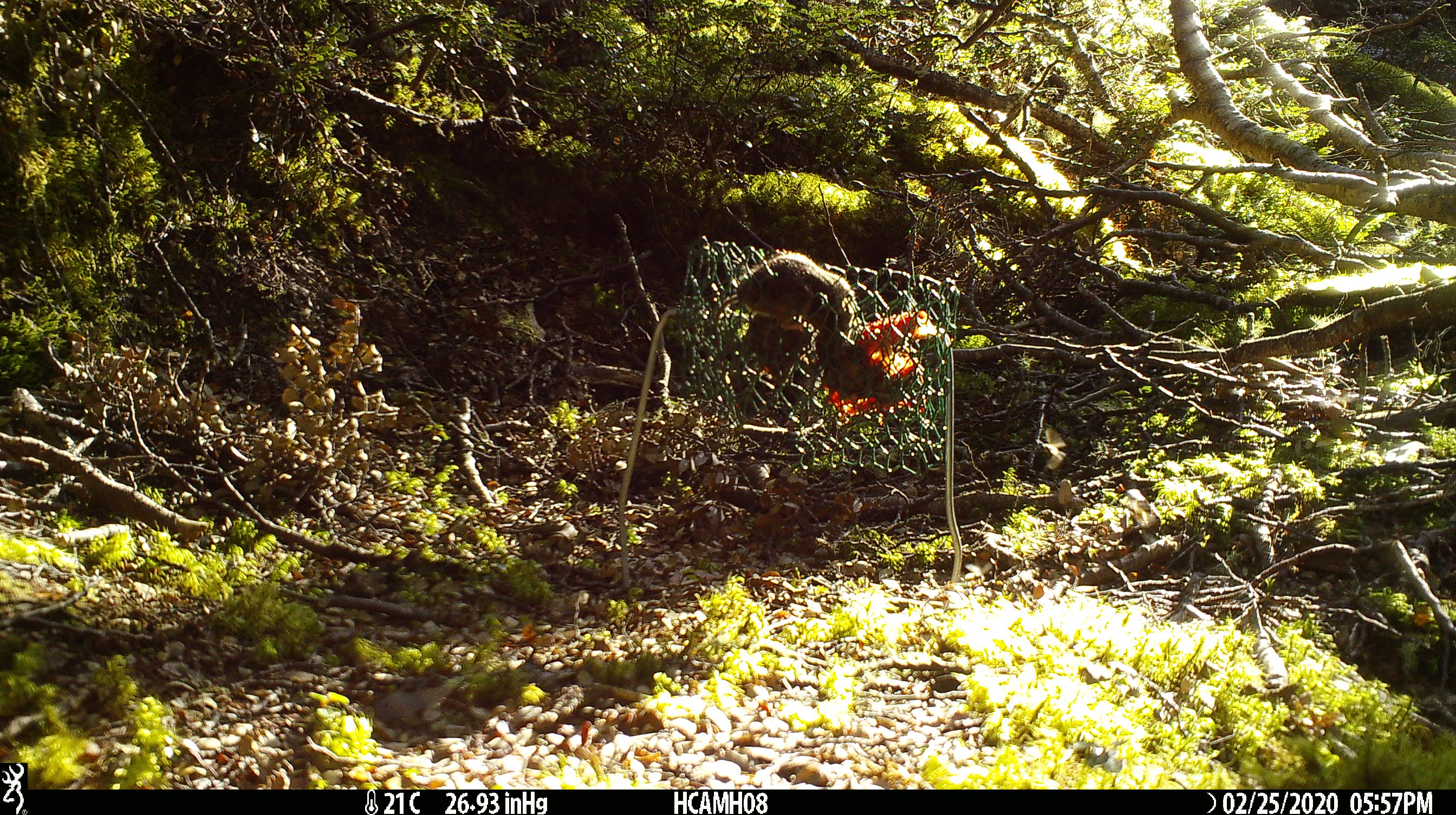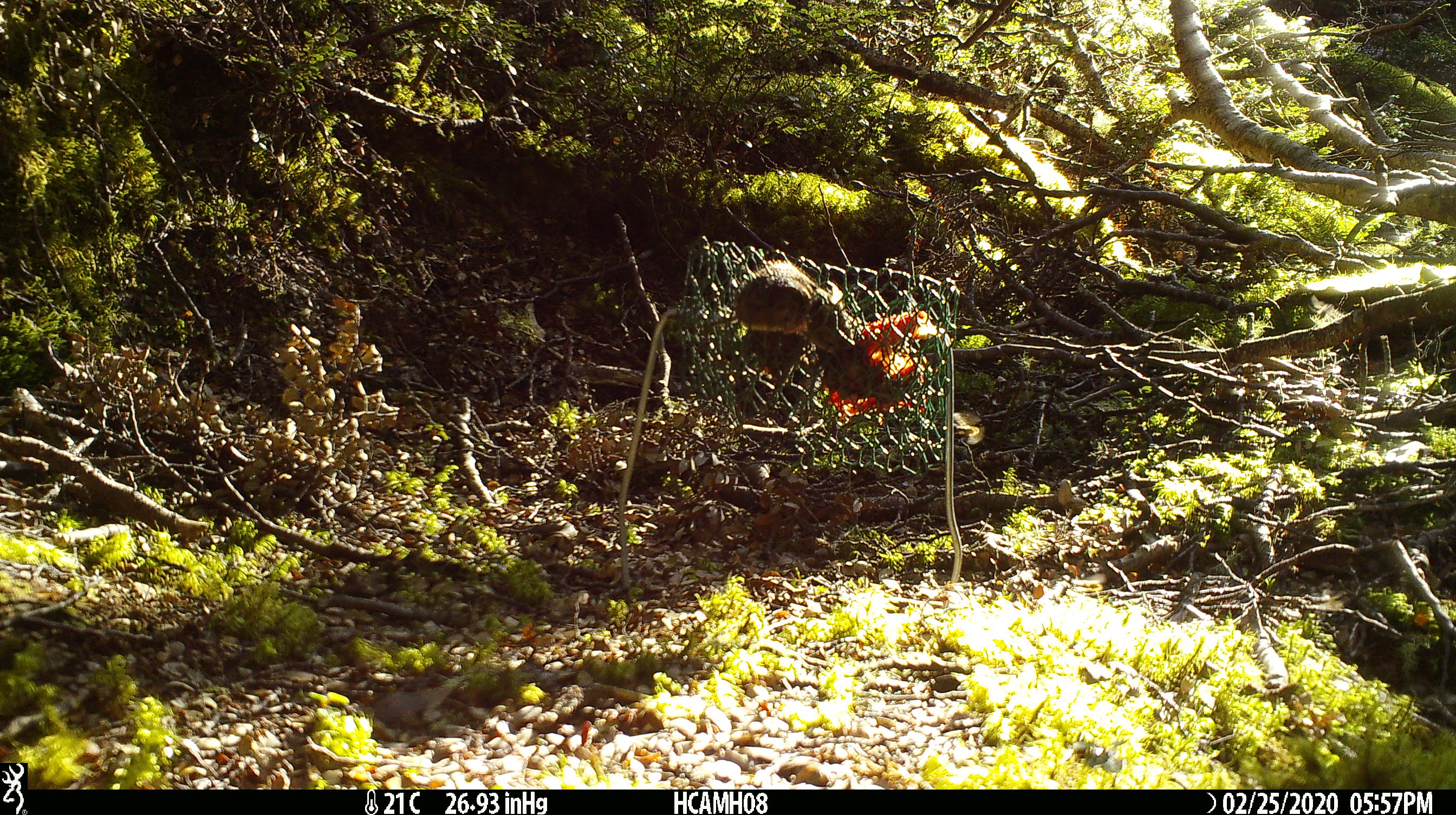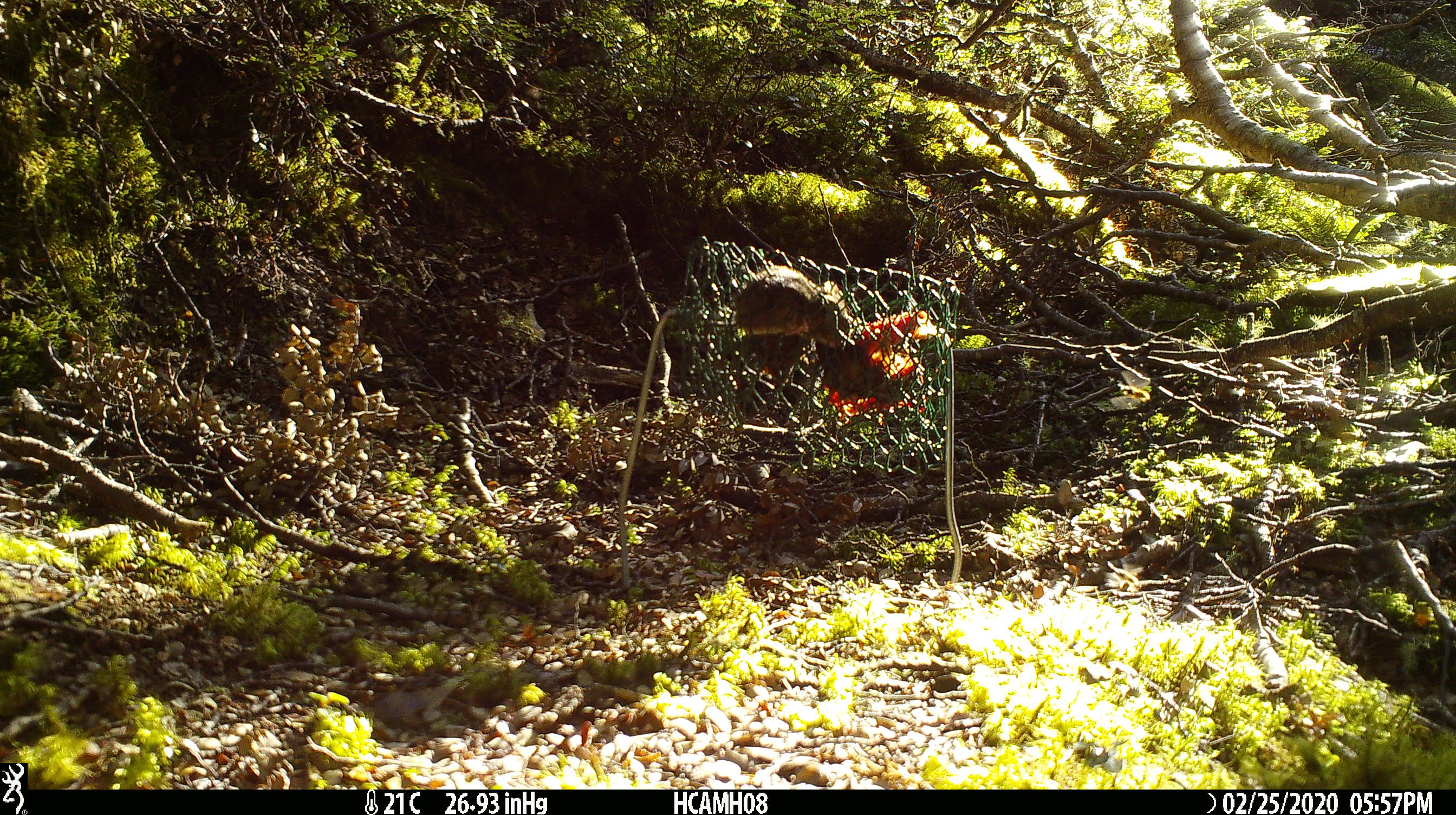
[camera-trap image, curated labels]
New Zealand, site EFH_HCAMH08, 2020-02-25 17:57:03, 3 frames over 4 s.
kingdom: Animalia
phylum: Chordata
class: Mammalia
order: Rodentia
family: Muridae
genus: Mus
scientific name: Mus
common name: mouse